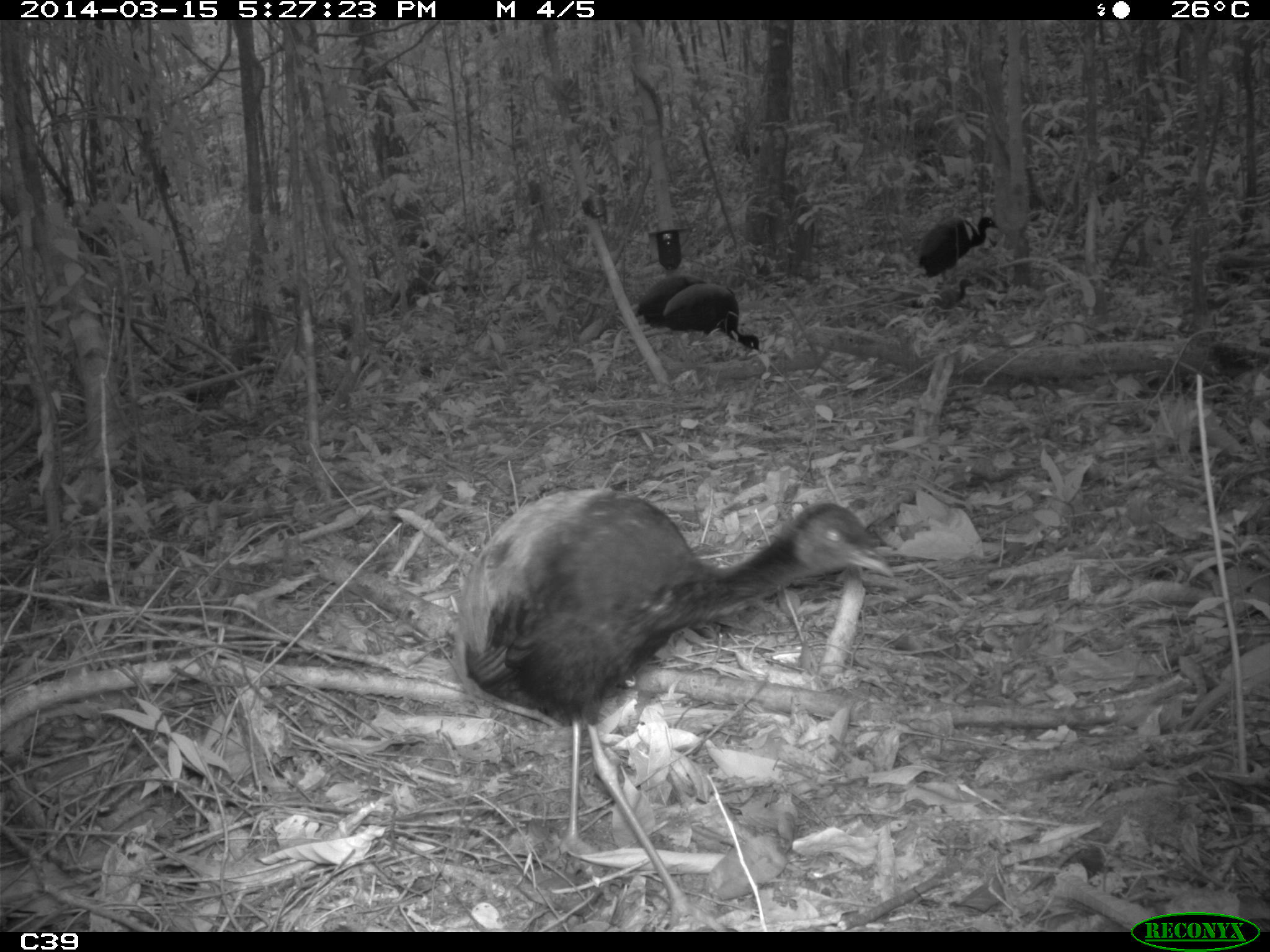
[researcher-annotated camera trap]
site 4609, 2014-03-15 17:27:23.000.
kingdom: Animalia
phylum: Chordata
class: Aves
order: Gruiformes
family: Psophiidae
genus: Psophia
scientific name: Psophia crepitans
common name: gray-winged trumpeter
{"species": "Psophia crepitans (gray-winged trumpeter)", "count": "8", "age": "adult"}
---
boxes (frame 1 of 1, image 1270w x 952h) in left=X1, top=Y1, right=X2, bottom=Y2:
psophia crepitans: left=450, top=485, right=894, bottom=931; left=661, top=281, right=761, bottom=354; left=633, top=272, right=721, bottom=349; left=912, top=214, right=1000, bottom=282; left=904, top=276, right=975, bottom=322